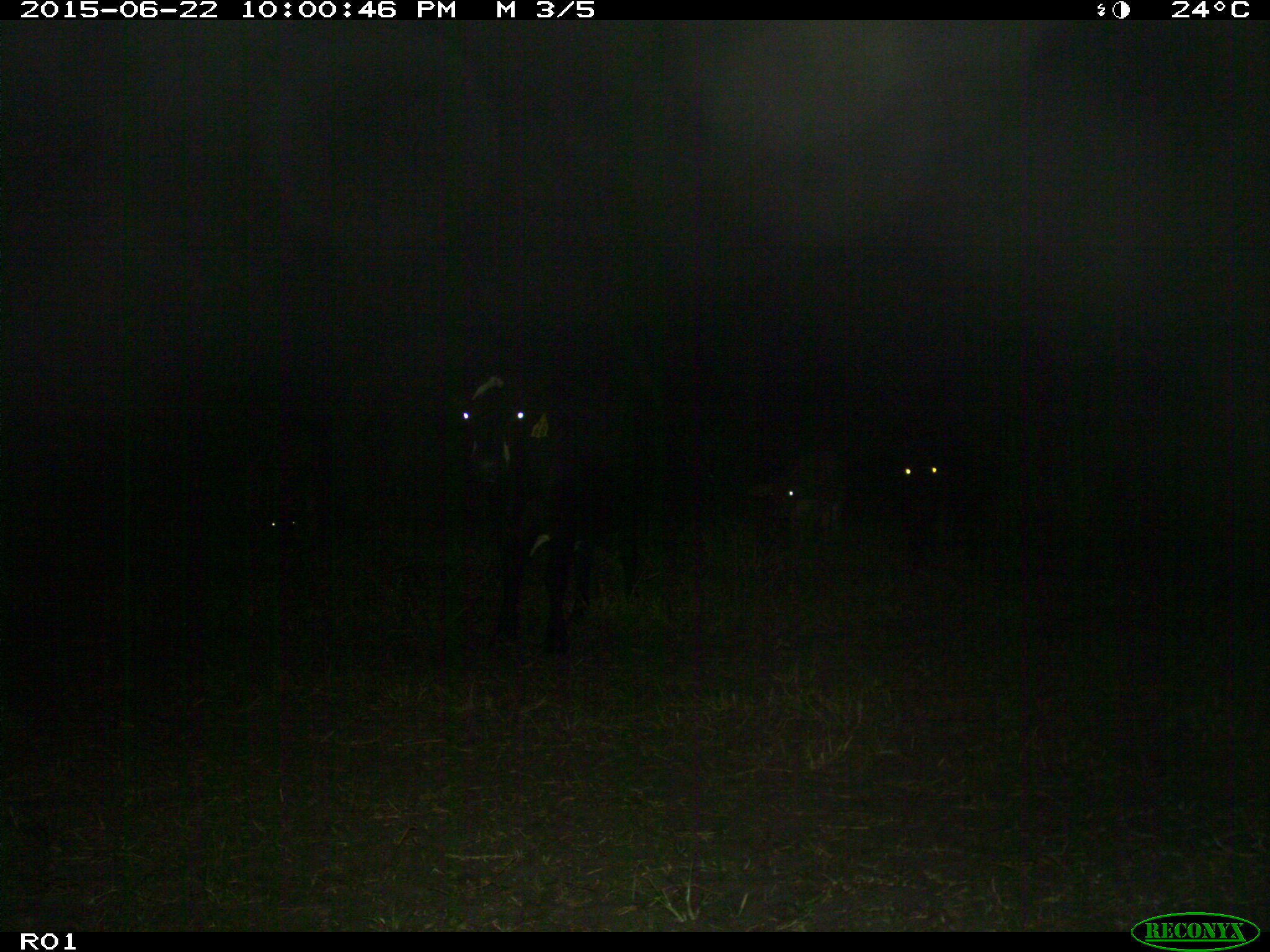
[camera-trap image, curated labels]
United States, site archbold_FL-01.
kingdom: Animalia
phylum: Chordata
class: Mammalia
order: Artiodactyla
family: Bovidae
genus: Bos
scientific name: Bos taurus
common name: domestic cow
Bos taurus (domestic cow).